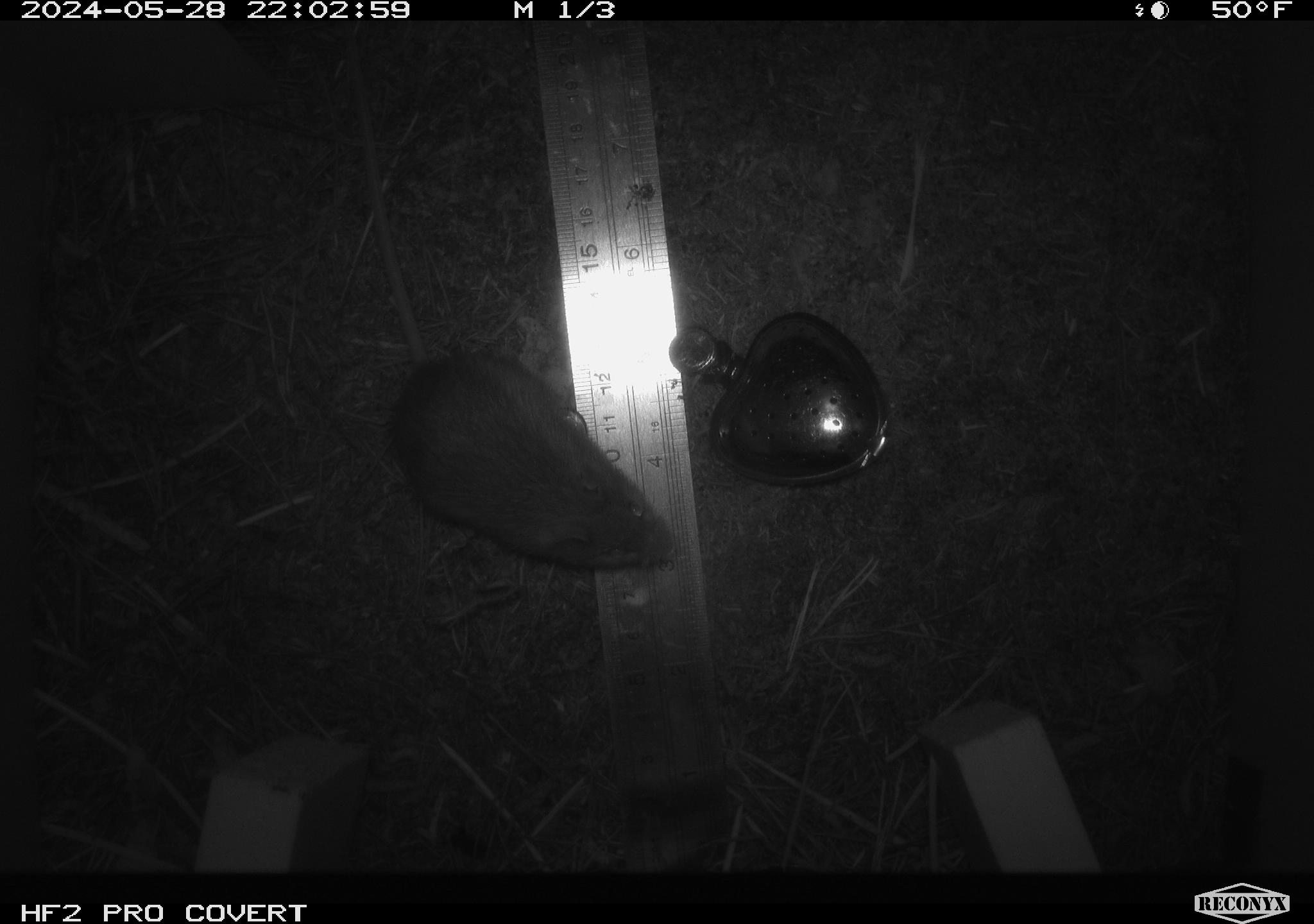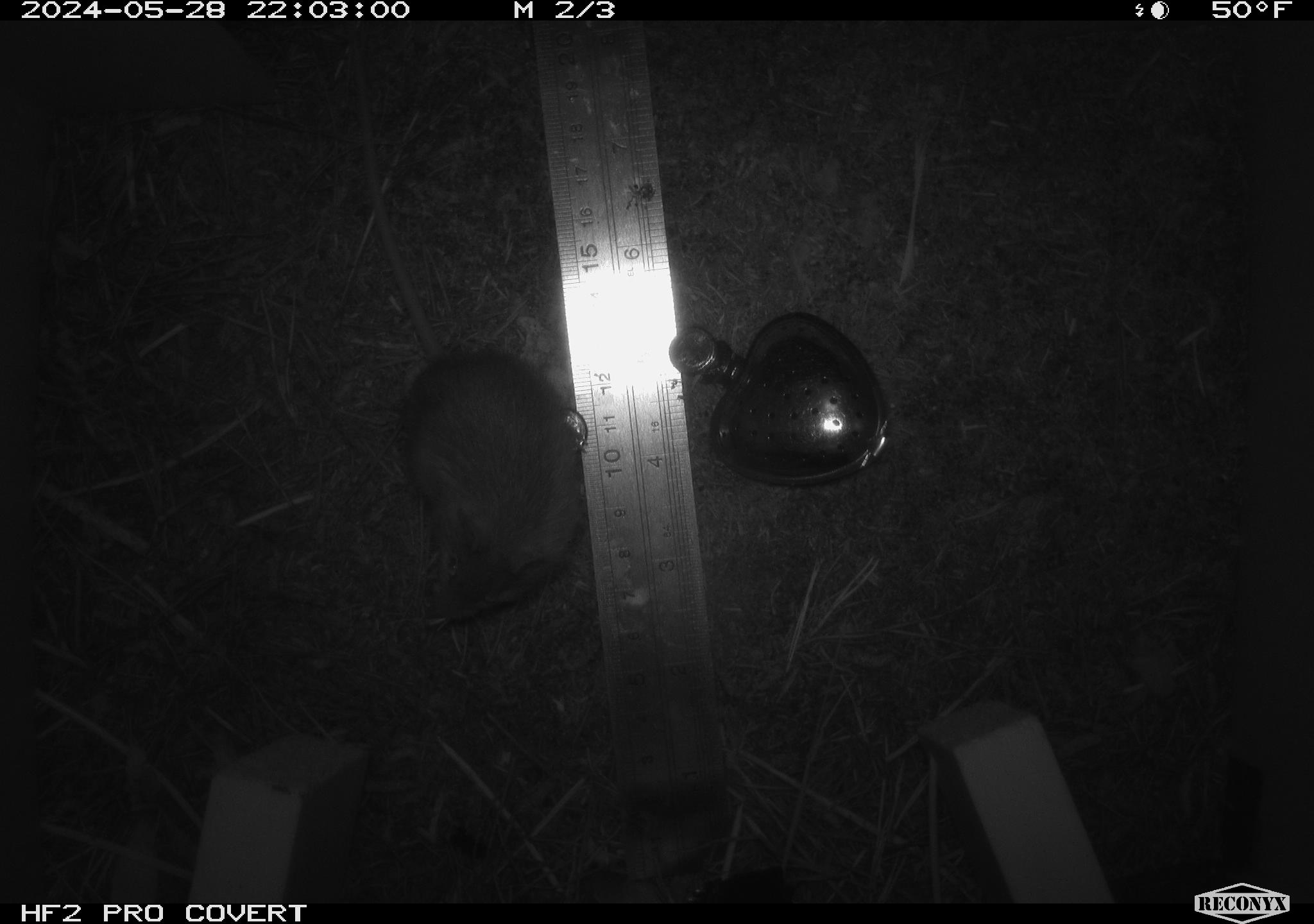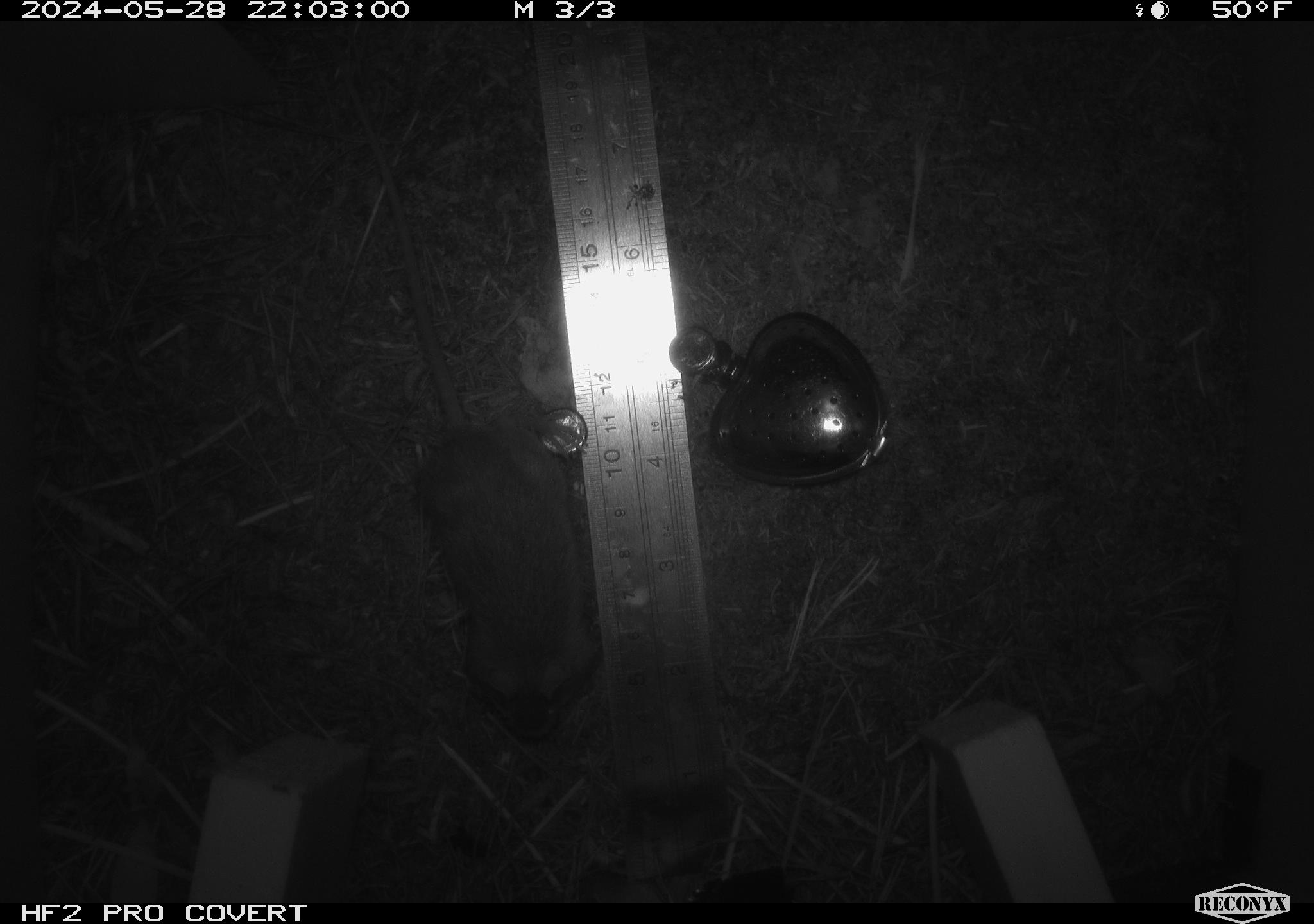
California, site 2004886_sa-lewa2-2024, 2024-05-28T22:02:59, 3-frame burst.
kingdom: Animalia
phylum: Chordata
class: Mammalia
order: Rodentia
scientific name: Rodentia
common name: rodent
Rodent (Rodentia).